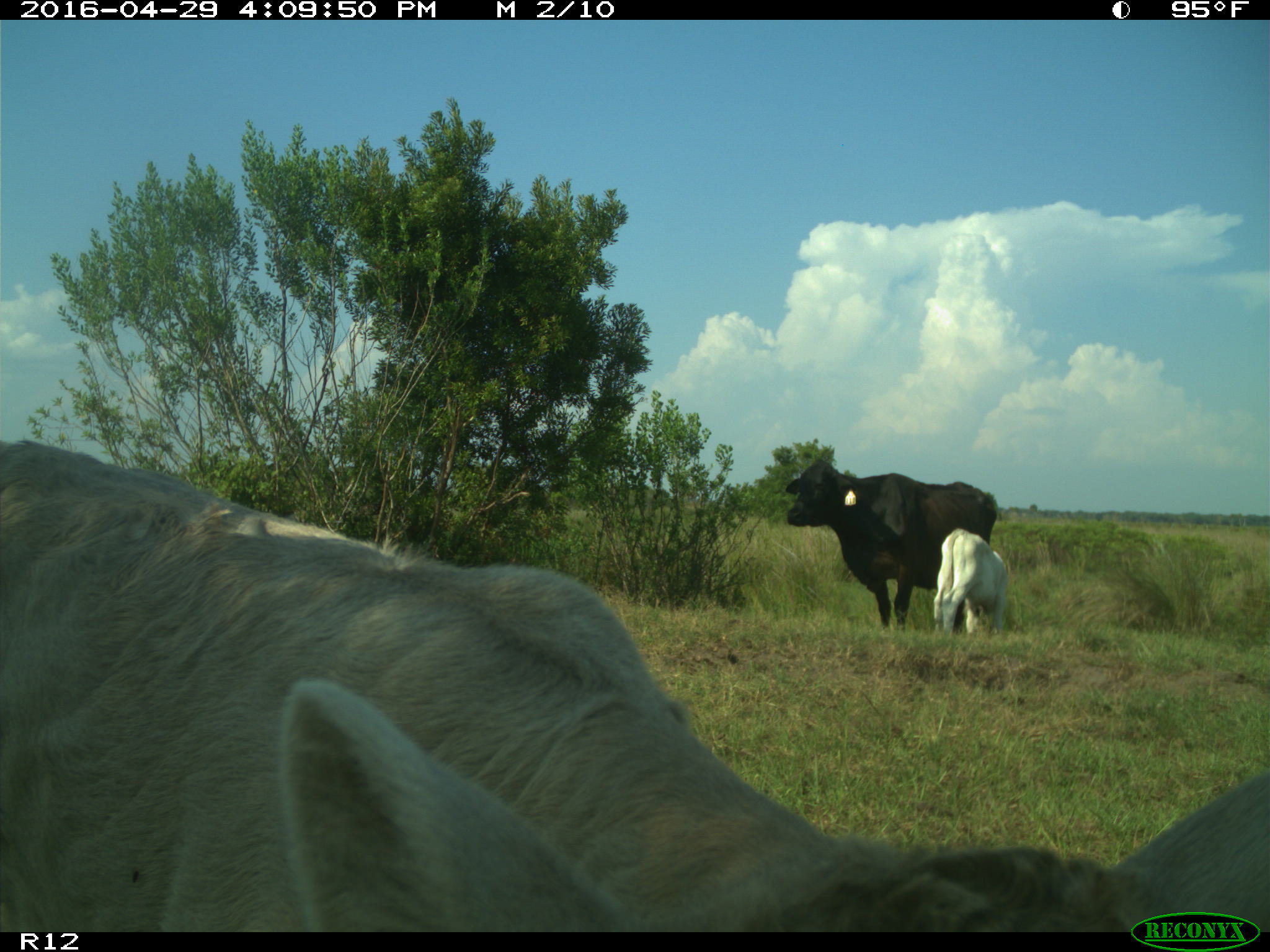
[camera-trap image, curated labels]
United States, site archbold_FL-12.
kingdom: Animalia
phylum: Chordata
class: Mammalia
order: Artiodactyla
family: Bovidae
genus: Bos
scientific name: Bos taurus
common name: domestic cow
Bos taurus (domestic cow).